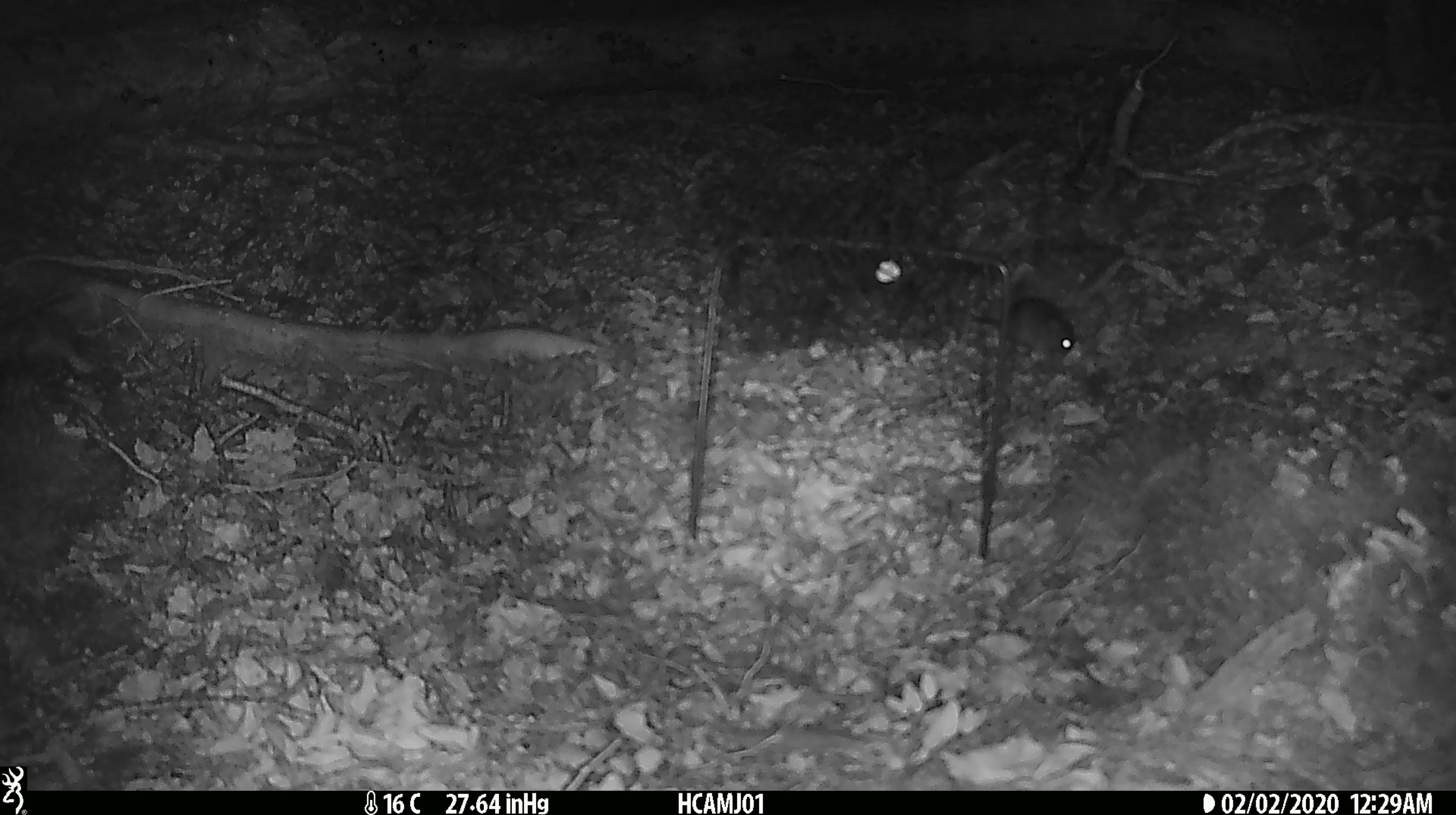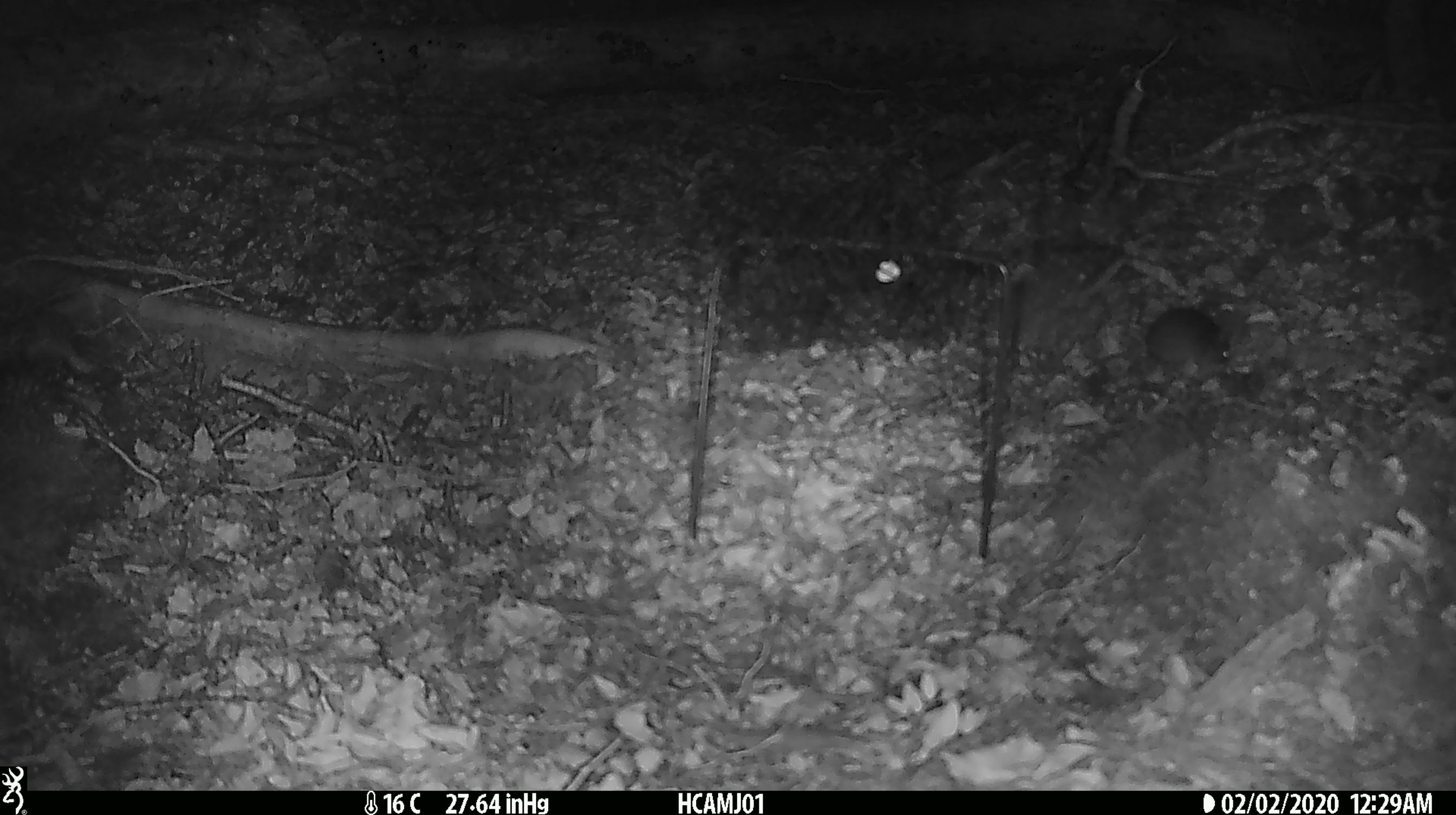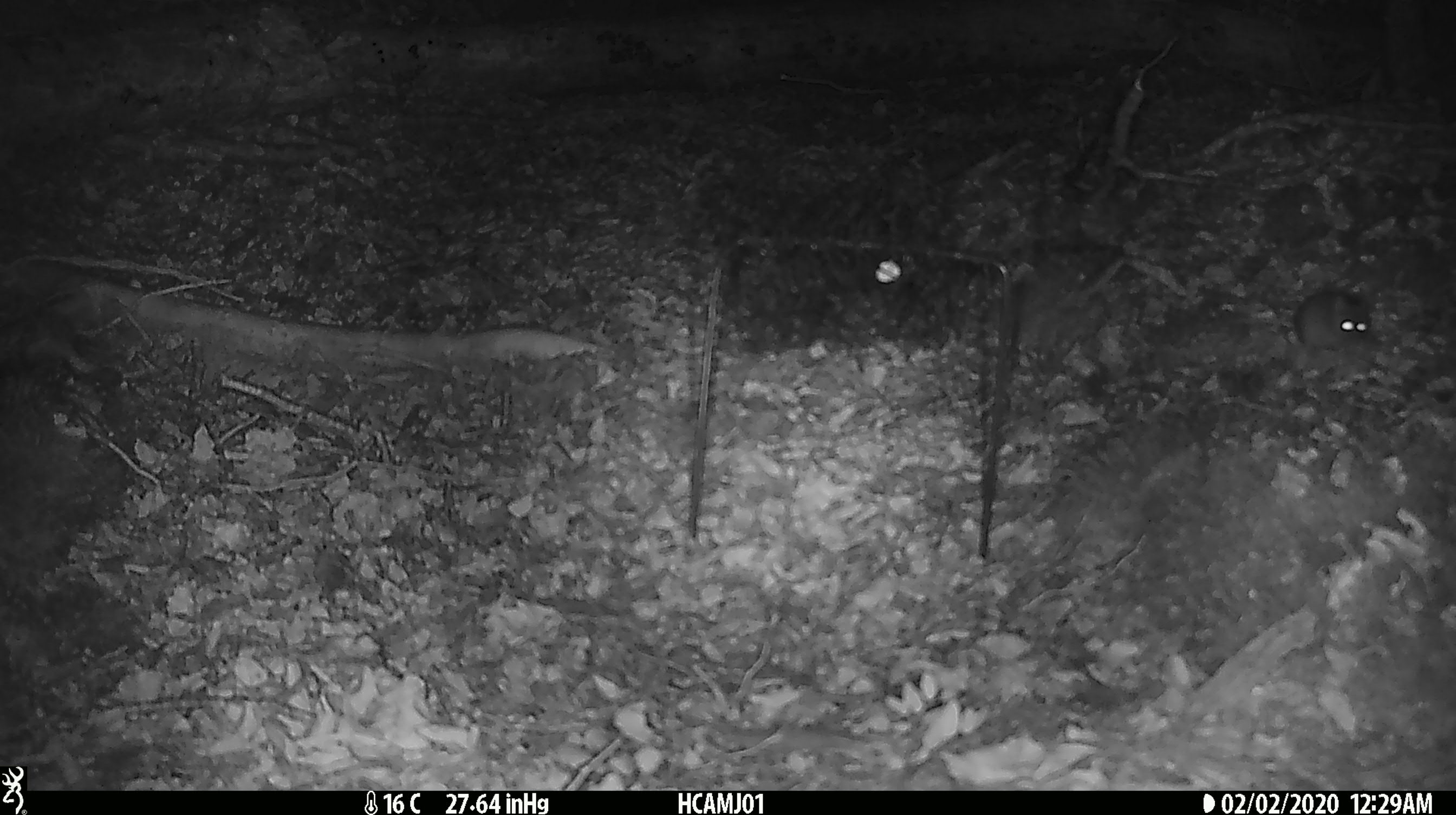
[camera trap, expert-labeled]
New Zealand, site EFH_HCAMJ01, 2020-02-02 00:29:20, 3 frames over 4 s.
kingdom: Animalia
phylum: Chordata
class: Mammalia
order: Rodentia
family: Muridae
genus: Mus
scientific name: Mus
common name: mouse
Mouse (Mus).